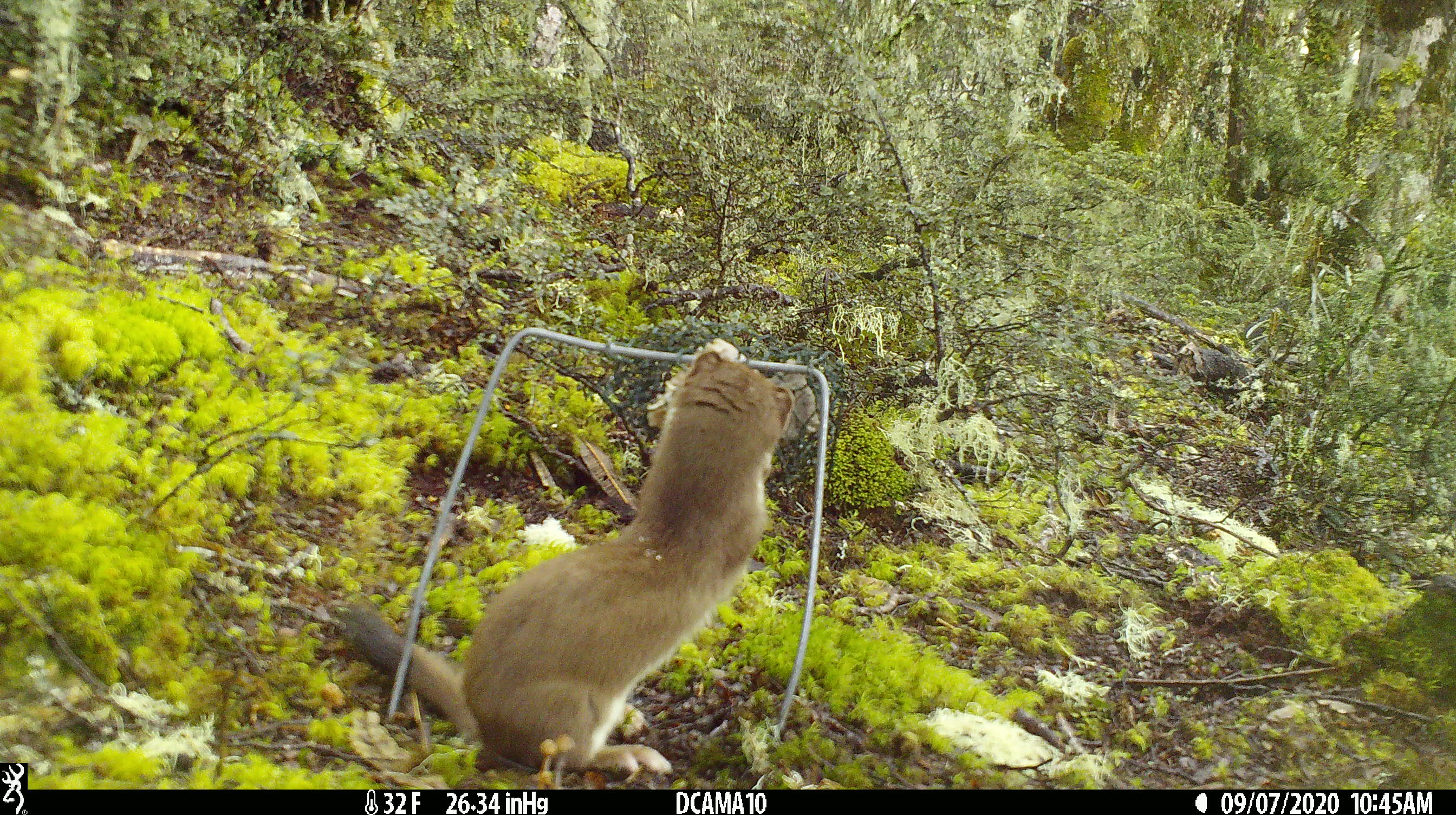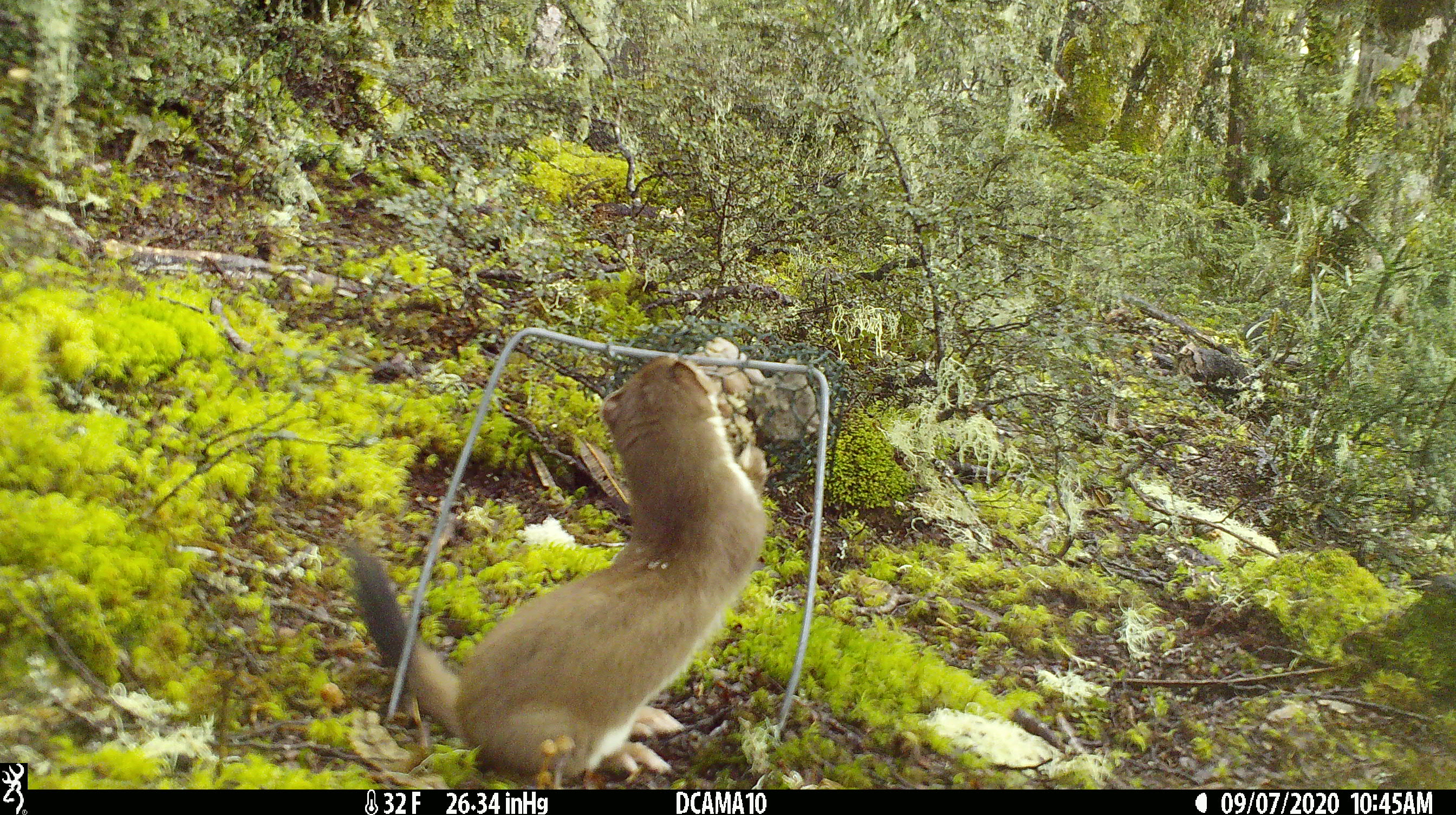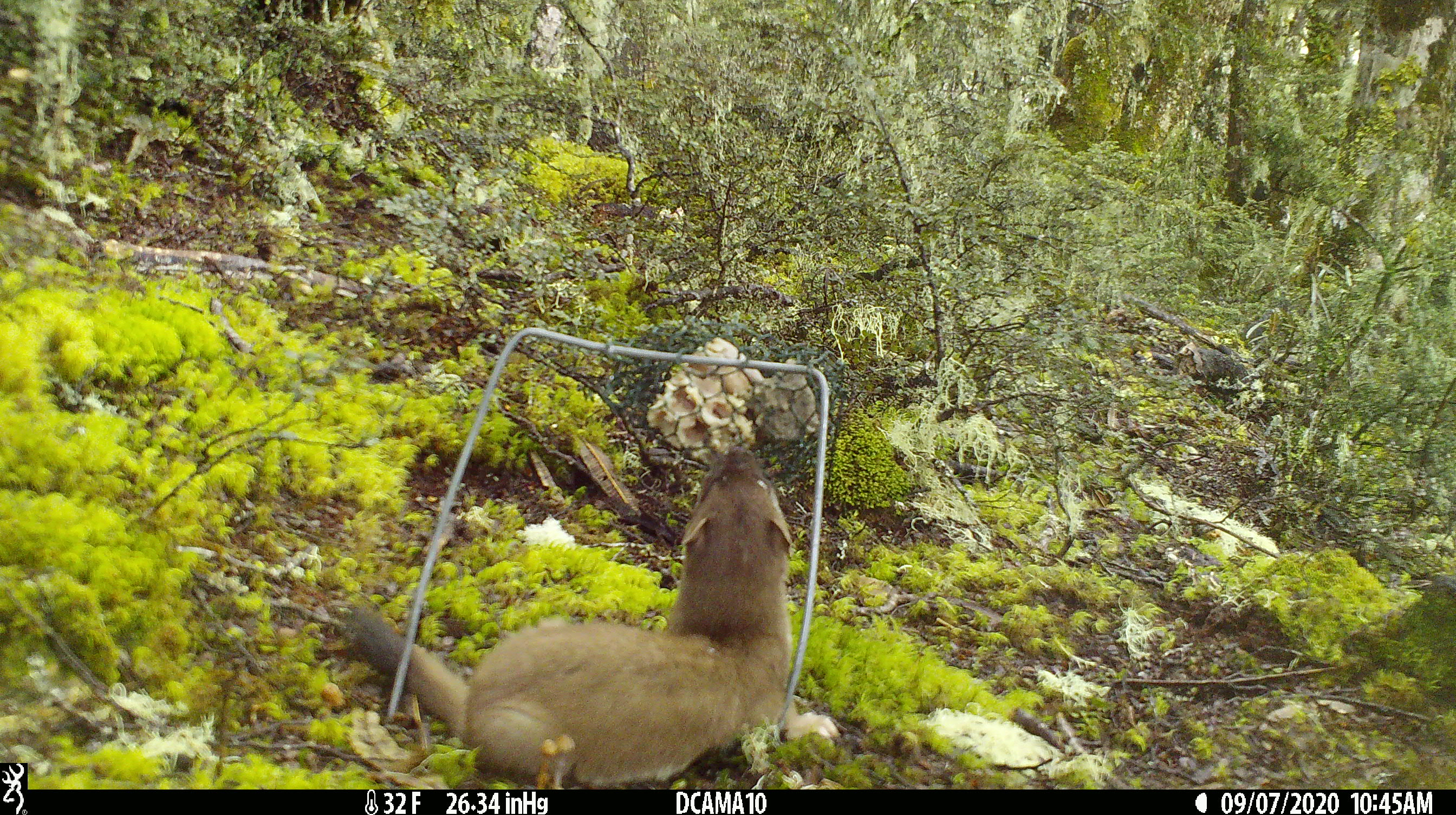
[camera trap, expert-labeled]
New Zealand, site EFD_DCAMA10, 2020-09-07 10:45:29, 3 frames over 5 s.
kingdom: Animalia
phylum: Chordata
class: Mammalia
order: Carnivora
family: Mustelidae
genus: Mustela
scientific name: Mustela erminea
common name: stoat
Stoat (Mustela erminea).